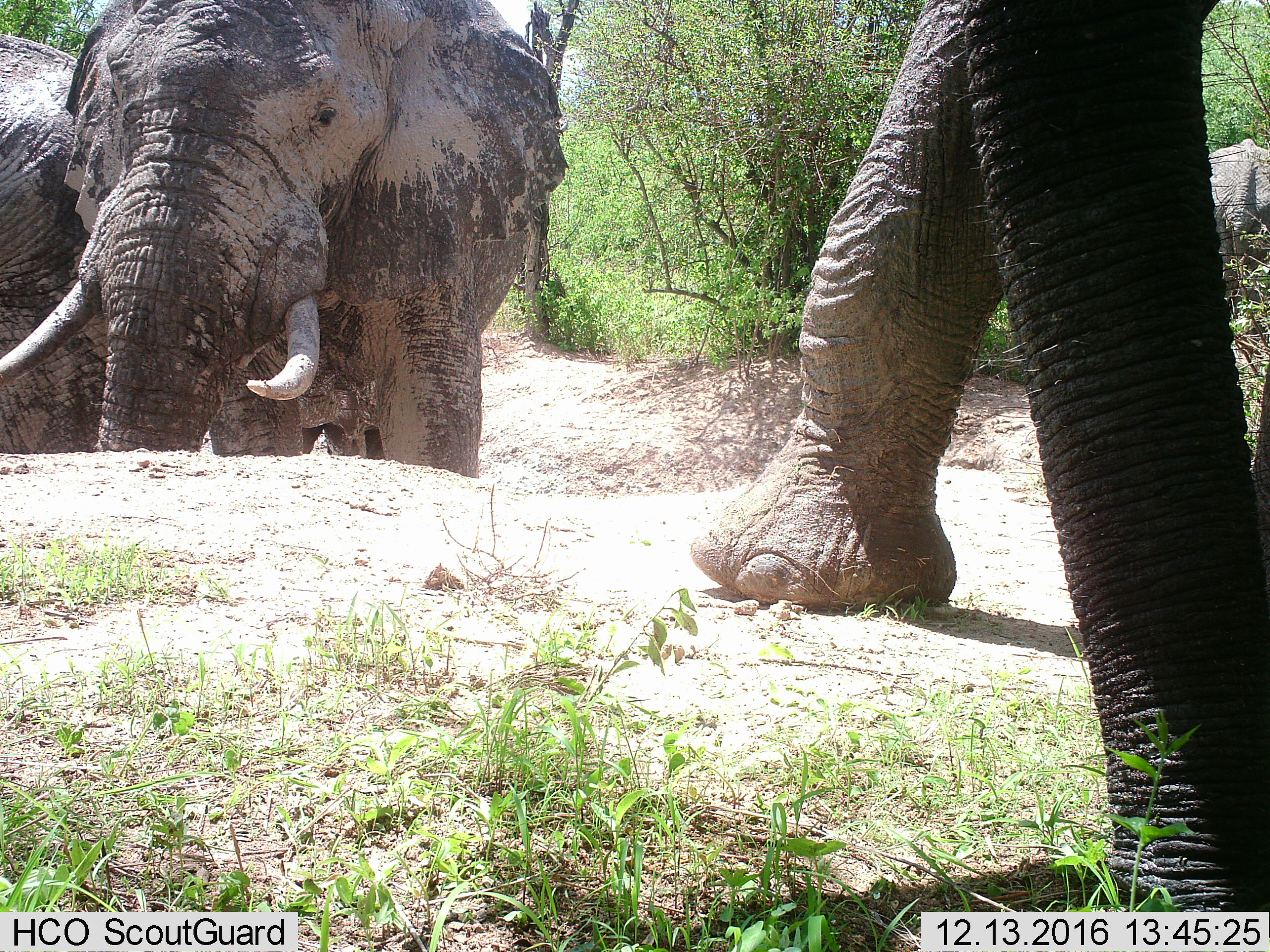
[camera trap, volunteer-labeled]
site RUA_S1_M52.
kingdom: Animalia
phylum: Chordata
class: Mammalia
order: Proboscidea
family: Elephantidae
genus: Loxodonta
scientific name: Loxodonta africana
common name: african bush elephant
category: elephant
Elephant (african bush elephant) (Loxodonta africana), count 4. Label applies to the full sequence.